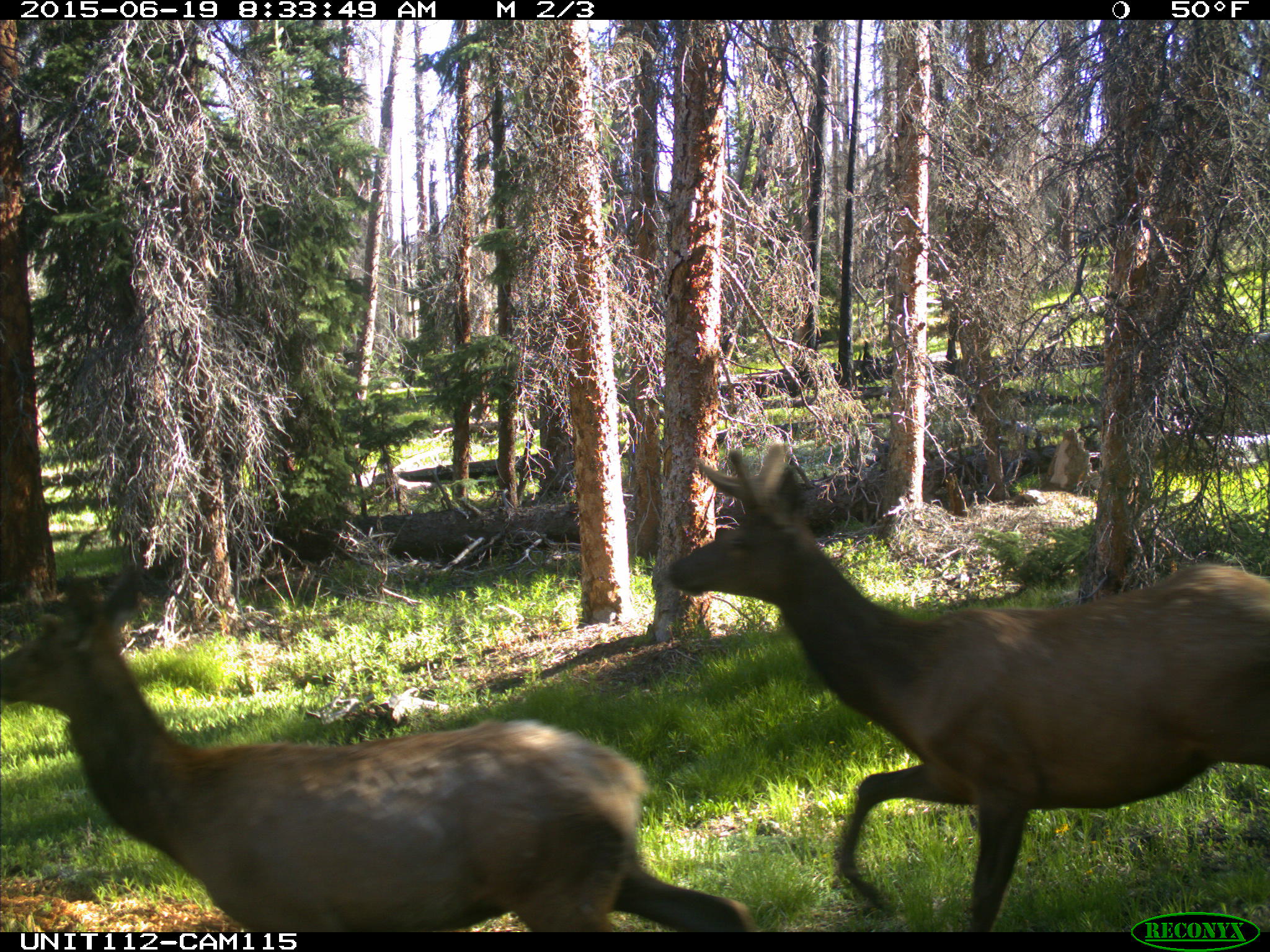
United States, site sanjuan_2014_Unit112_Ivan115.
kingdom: Animalia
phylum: Chordata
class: Mammalia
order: Artiodactyla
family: Cervidae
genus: Cervus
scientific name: Cervus elaphus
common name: red deer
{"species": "Cervus elaphus (red deer)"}